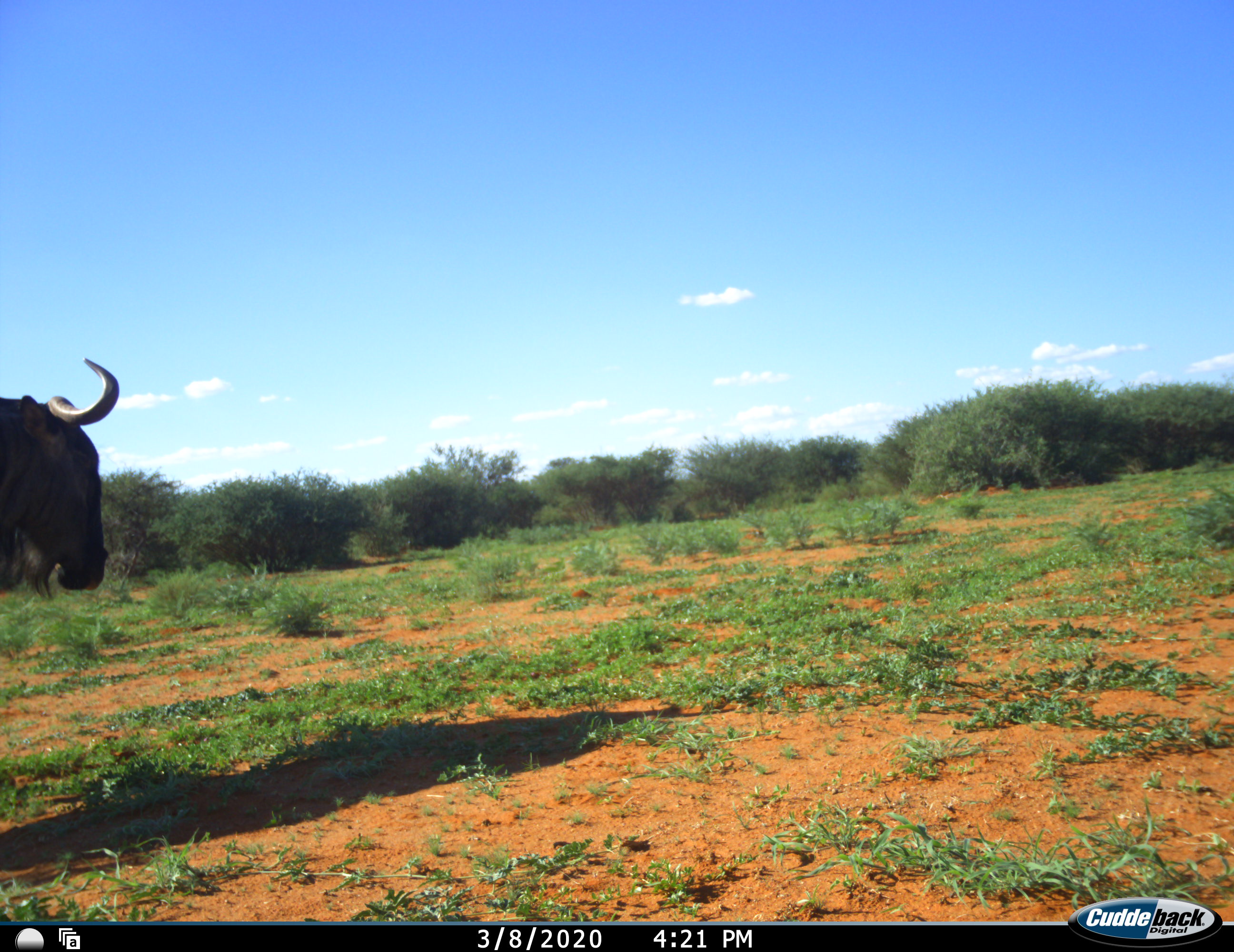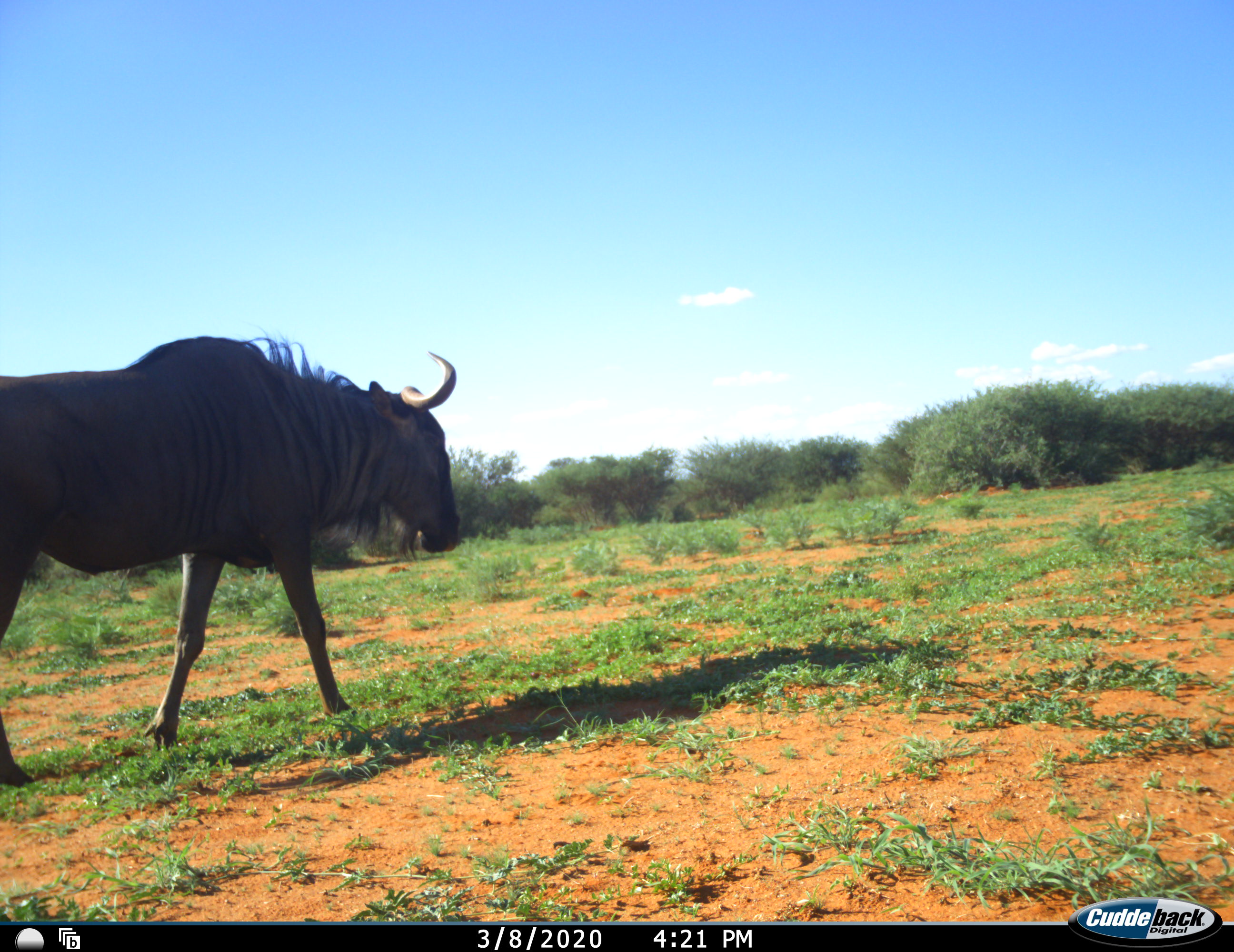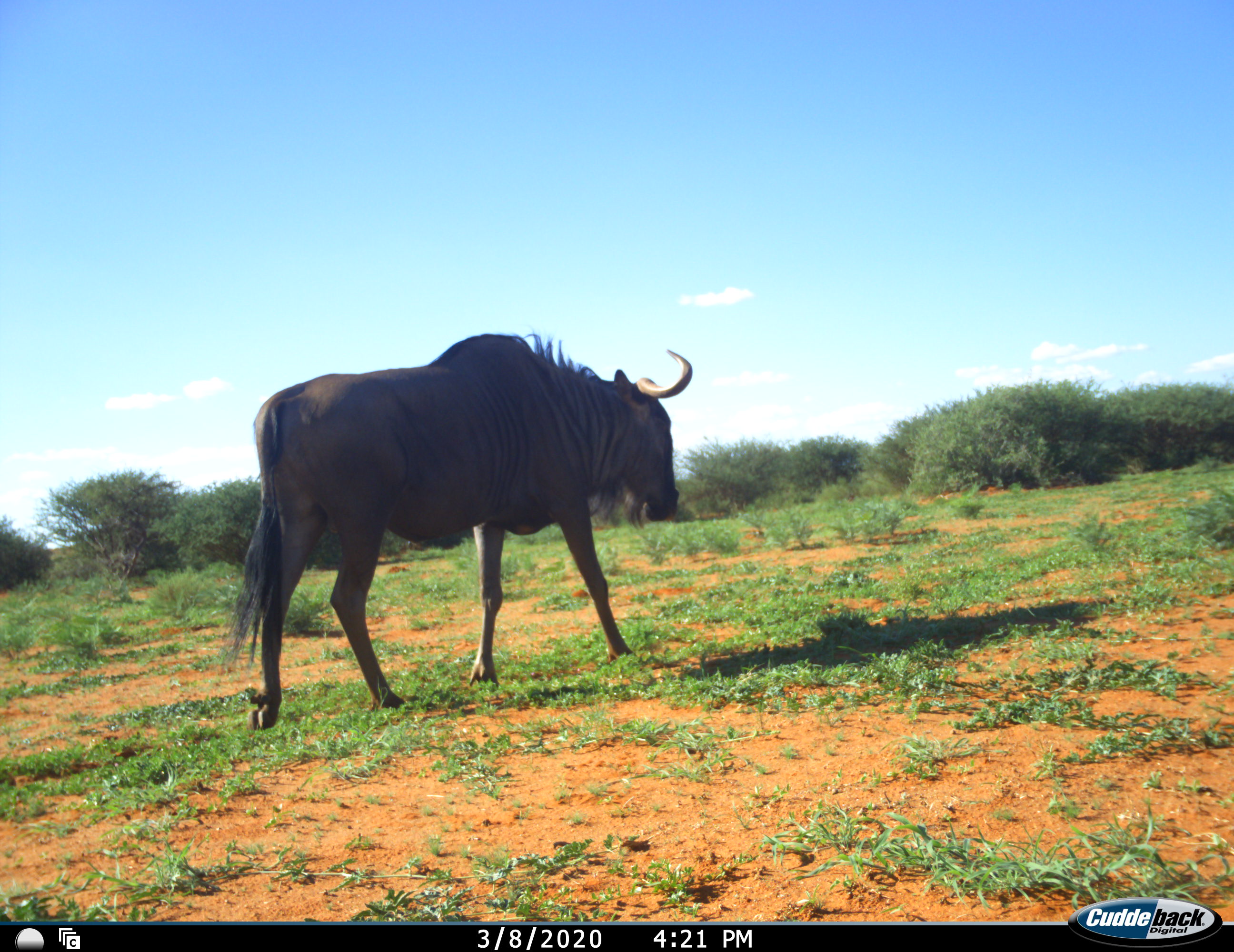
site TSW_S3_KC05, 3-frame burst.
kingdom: Animalia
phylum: Chordata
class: Mammalia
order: Artiodactyla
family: Bovidae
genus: Connochaetes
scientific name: Connochaetes taurinus taurinus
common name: blue wildebeest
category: wildebeestblue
Wildebeestblue (blue wildebeest) (Connochaetes taurinus taurinus), count 1. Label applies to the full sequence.